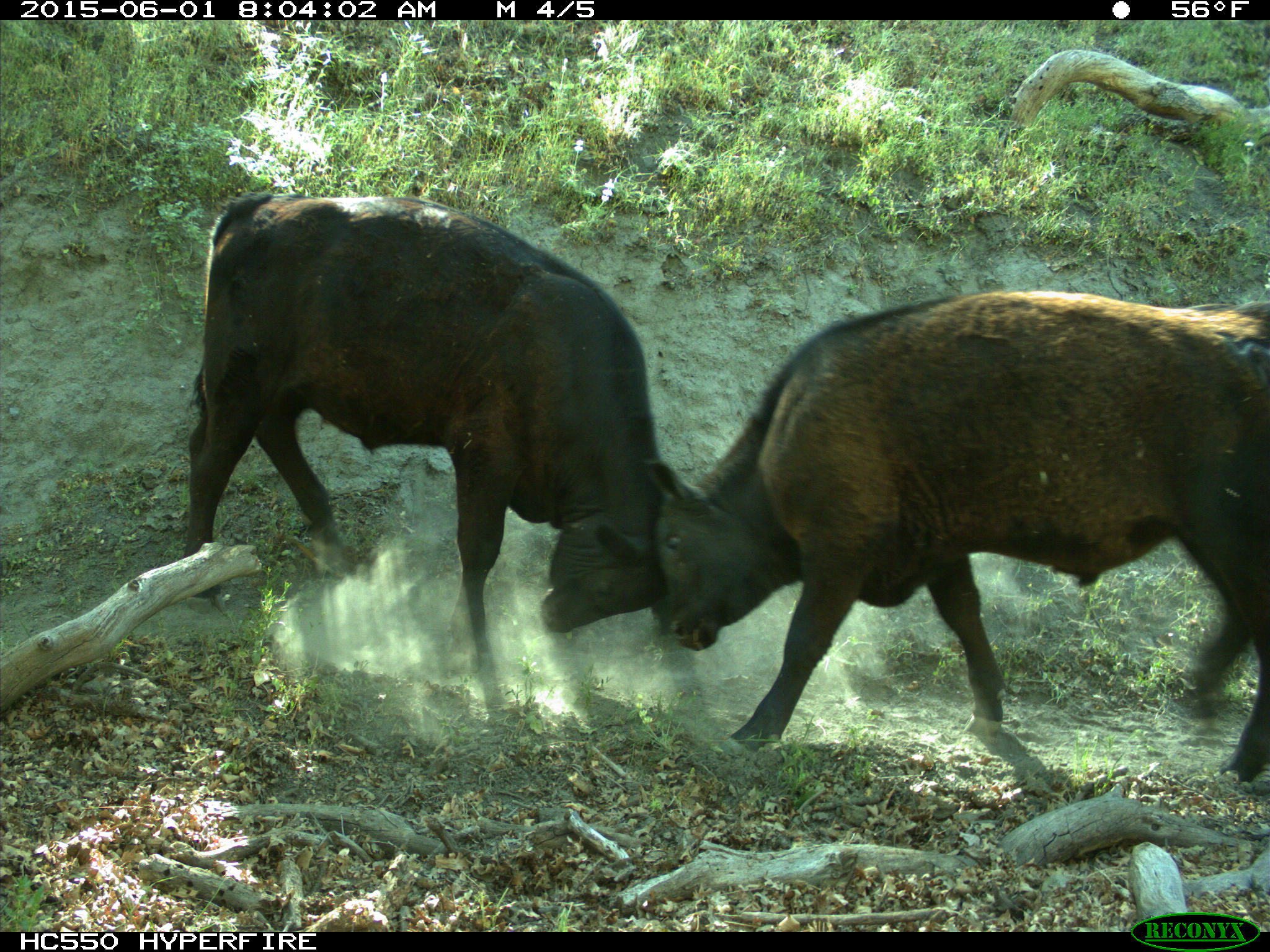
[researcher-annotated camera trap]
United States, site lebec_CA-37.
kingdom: Animalia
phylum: Chordata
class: Mammalia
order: Artiodactyla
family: Bovidae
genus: Bos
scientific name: Bos taurus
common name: domestic cow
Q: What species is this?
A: Bos taurus (domestic cow).